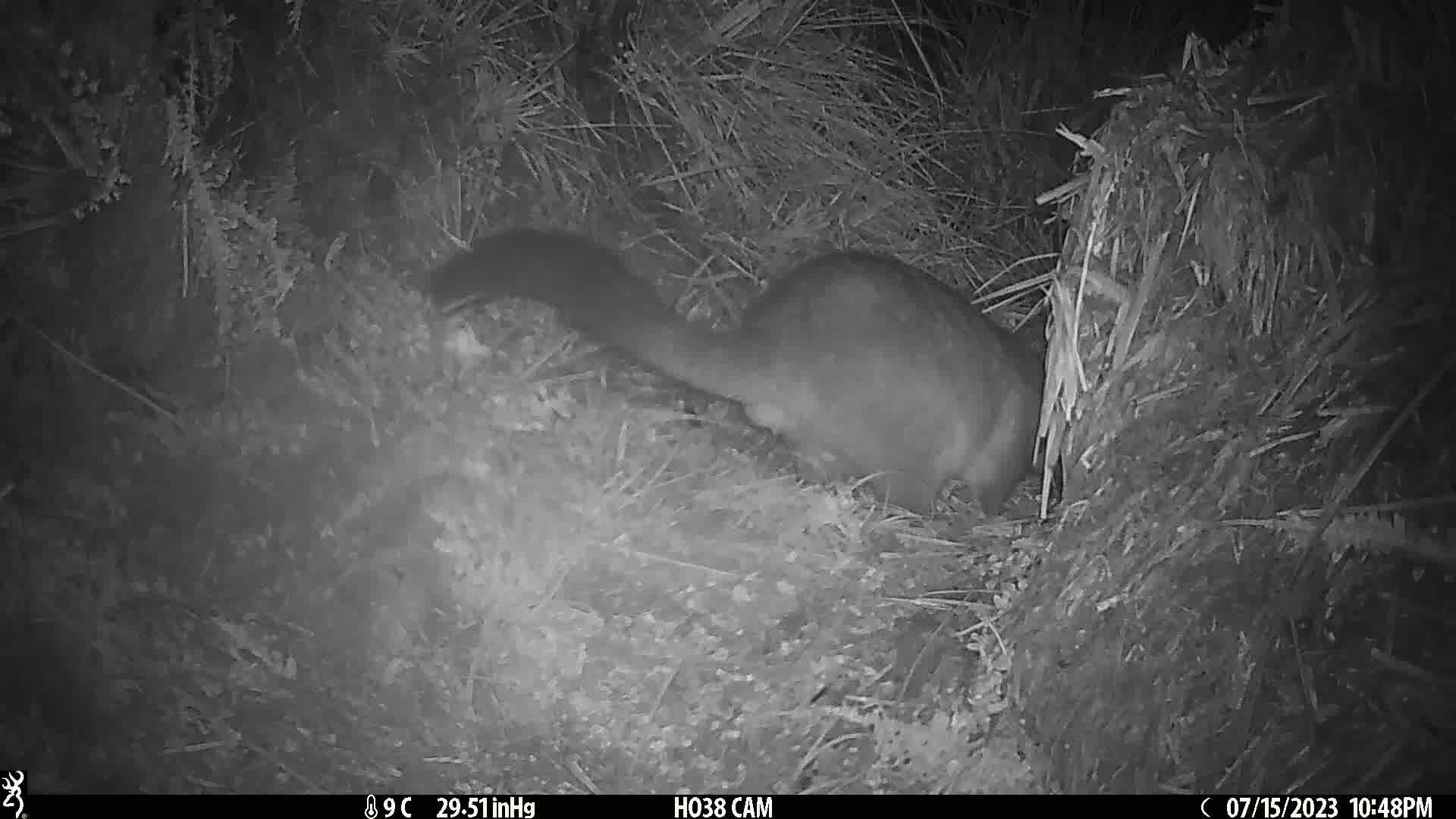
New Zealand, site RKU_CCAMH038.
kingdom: Animalia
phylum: Chordata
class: Mammalia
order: Diprotodontia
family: Phalangeridae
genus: Trichosurus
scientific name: Trichosurus vulpecula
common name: common brushtail possum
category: possum